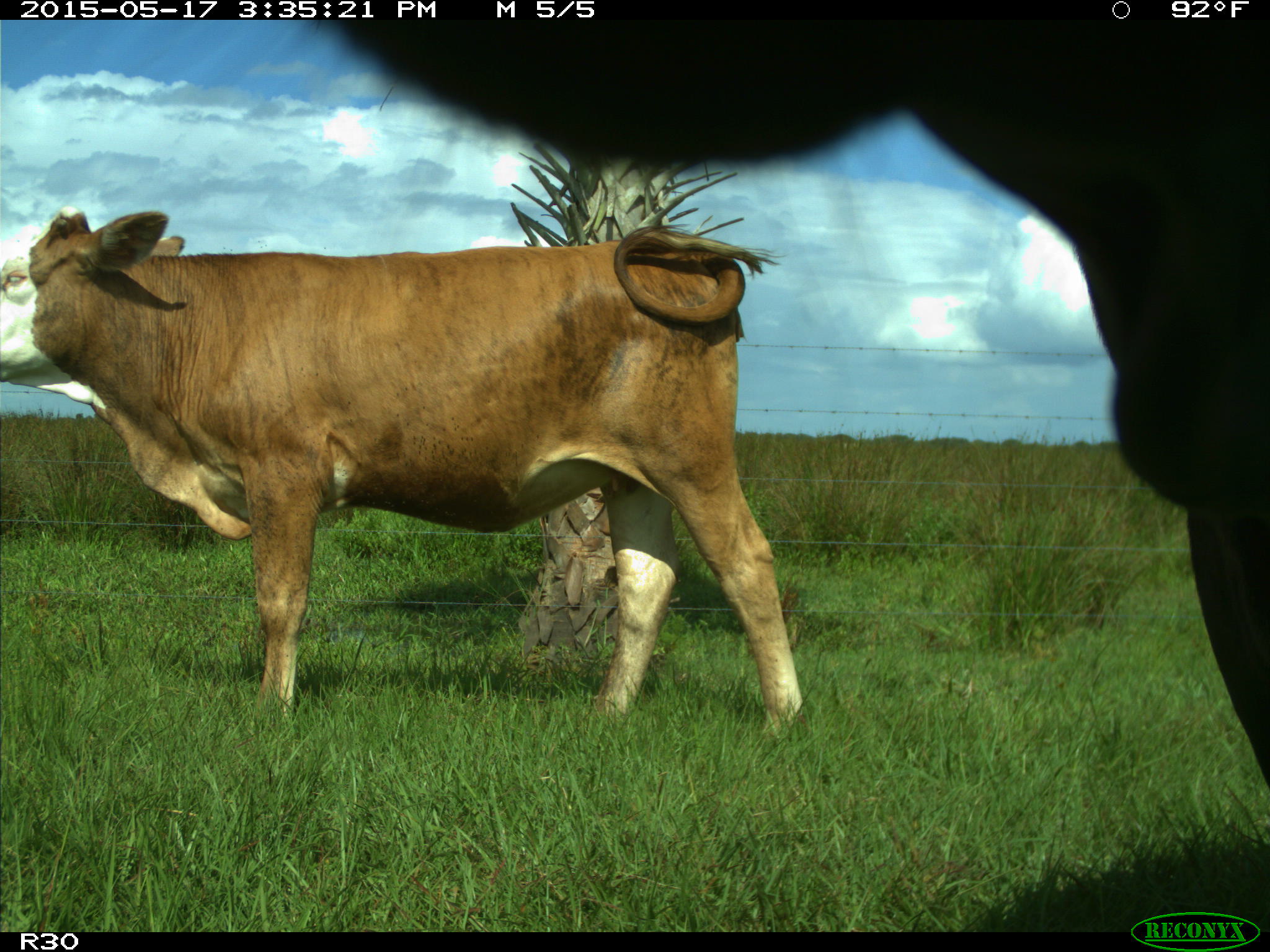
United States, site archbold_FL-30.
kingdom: Animalia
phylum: Chordata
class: Mammalia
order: Artiodactyla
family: Bovidae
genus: Bos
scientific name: Bos taurus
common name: domestic cow